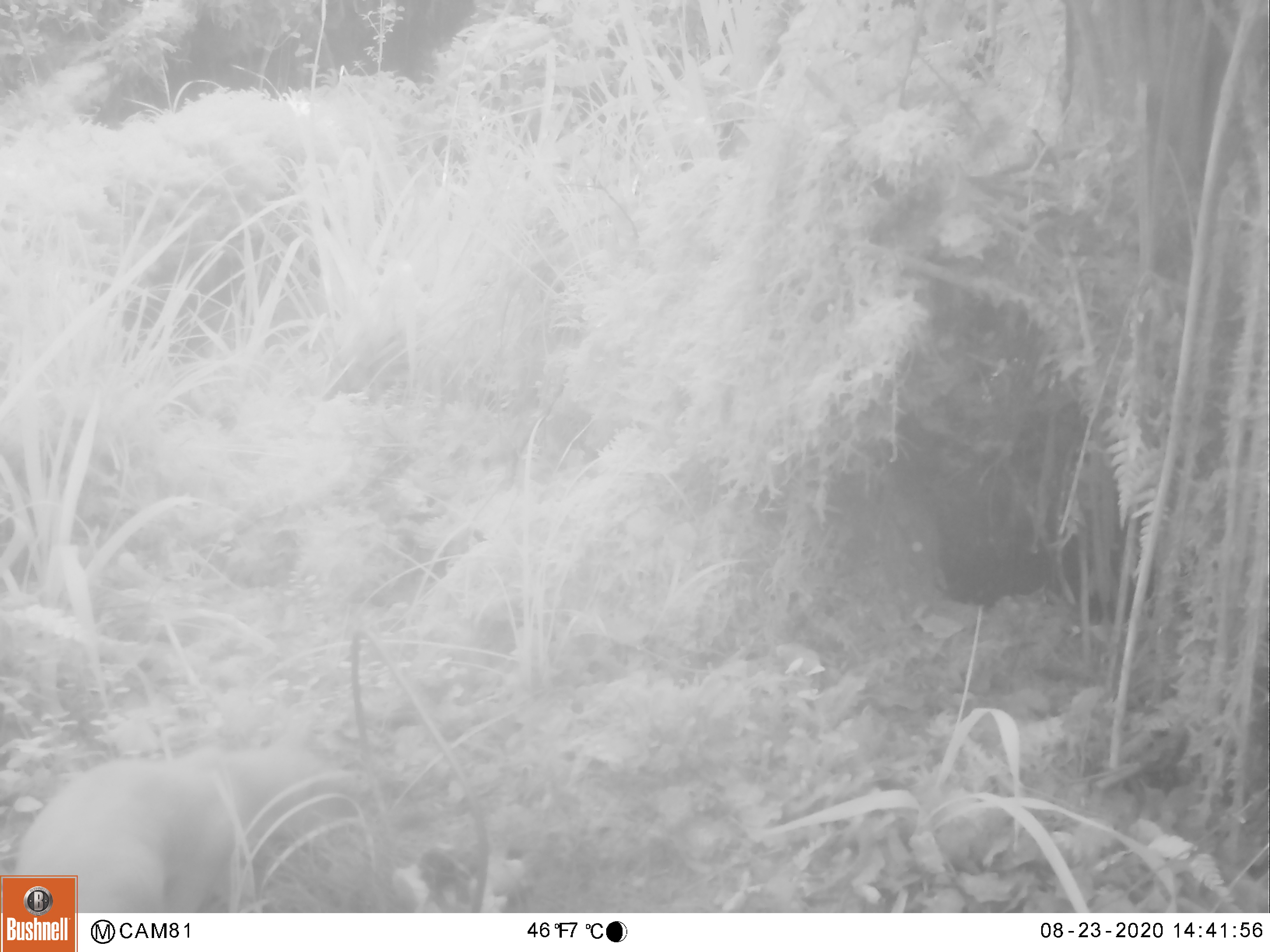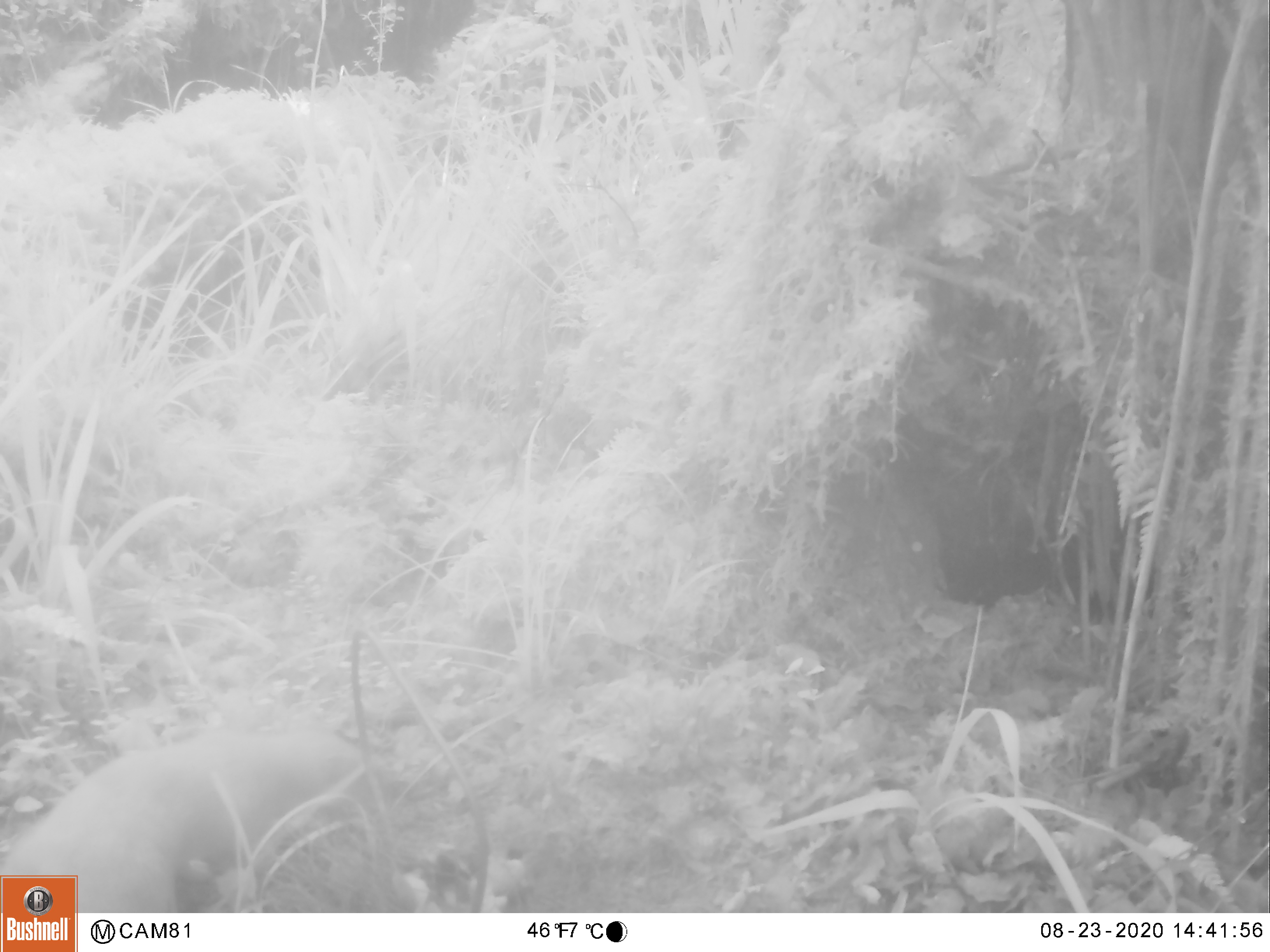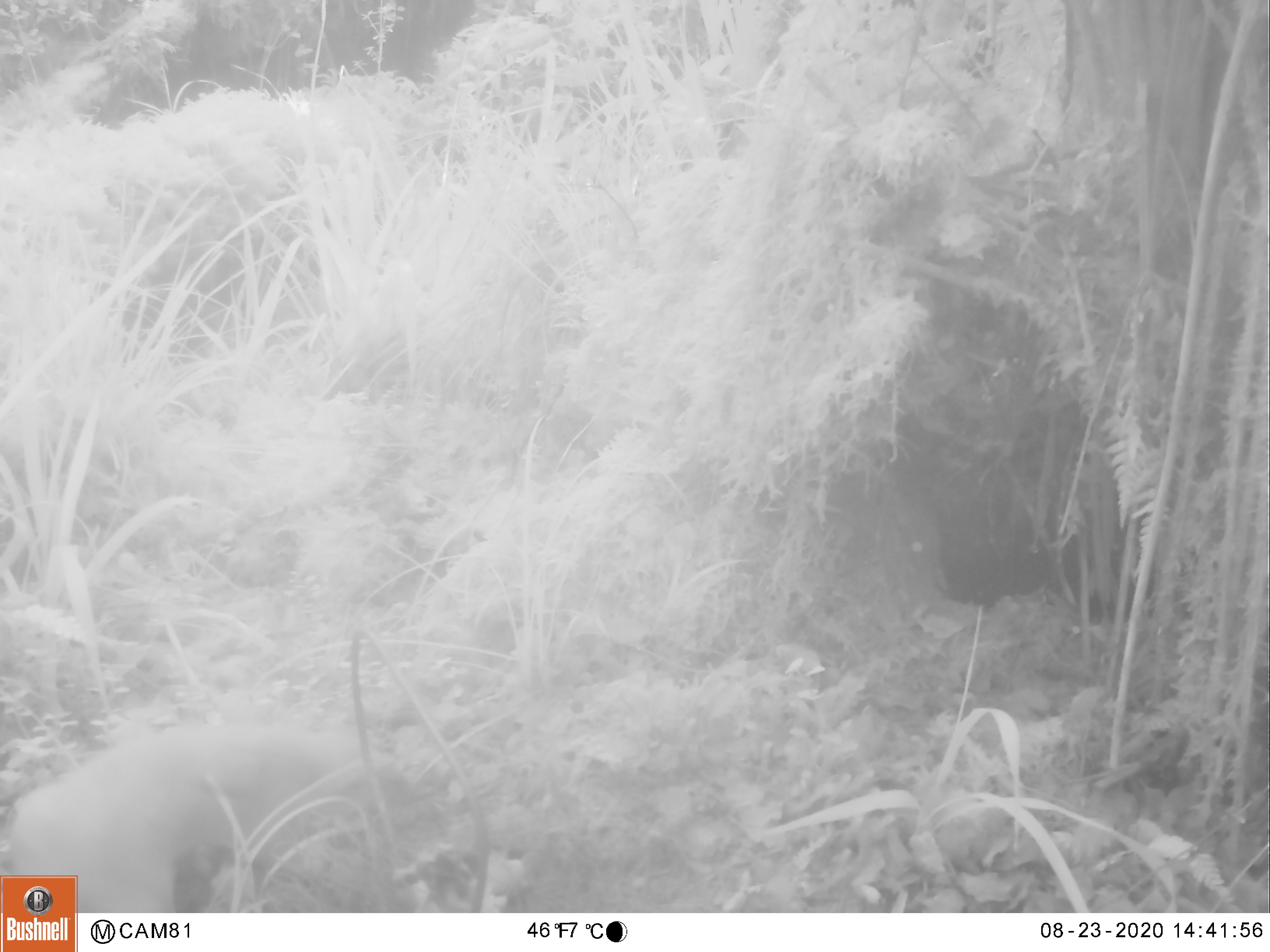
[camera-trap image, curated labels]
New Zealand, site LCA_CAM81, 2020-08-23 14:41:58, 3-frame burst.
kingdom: Animalia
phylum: Chordata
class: Mammalia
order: Carnivora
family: Mustelidae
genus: Mustela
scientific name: Mustela erminea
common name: stoat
Stoat (Mustela erminea).